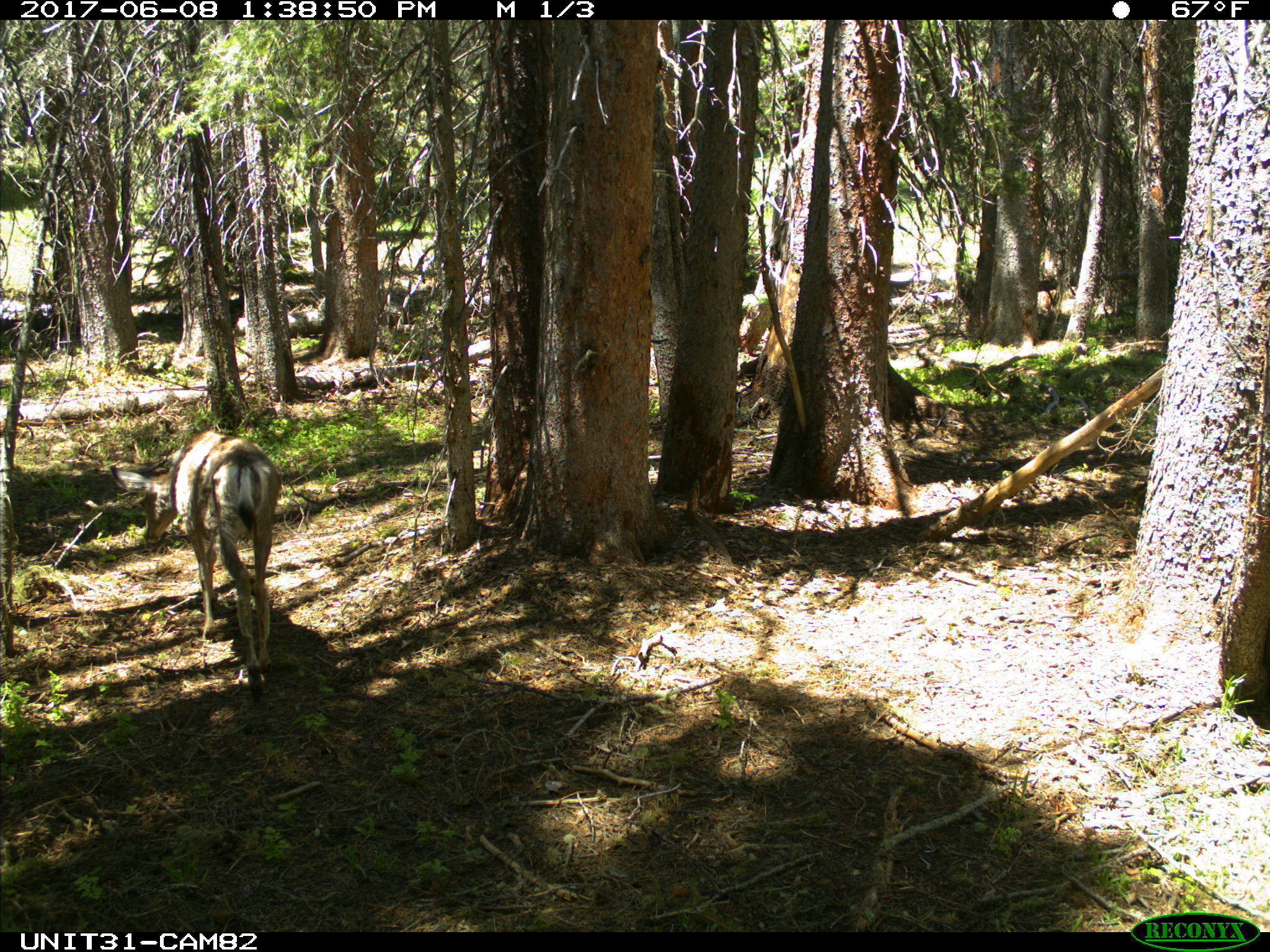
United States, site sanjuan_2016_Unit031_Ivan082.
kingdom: Animalia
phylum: Chordata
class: Mammalia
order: Artiodactyla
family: Cervidae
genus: Odocoileus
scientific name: Odocoileus hemionus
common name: mule deer